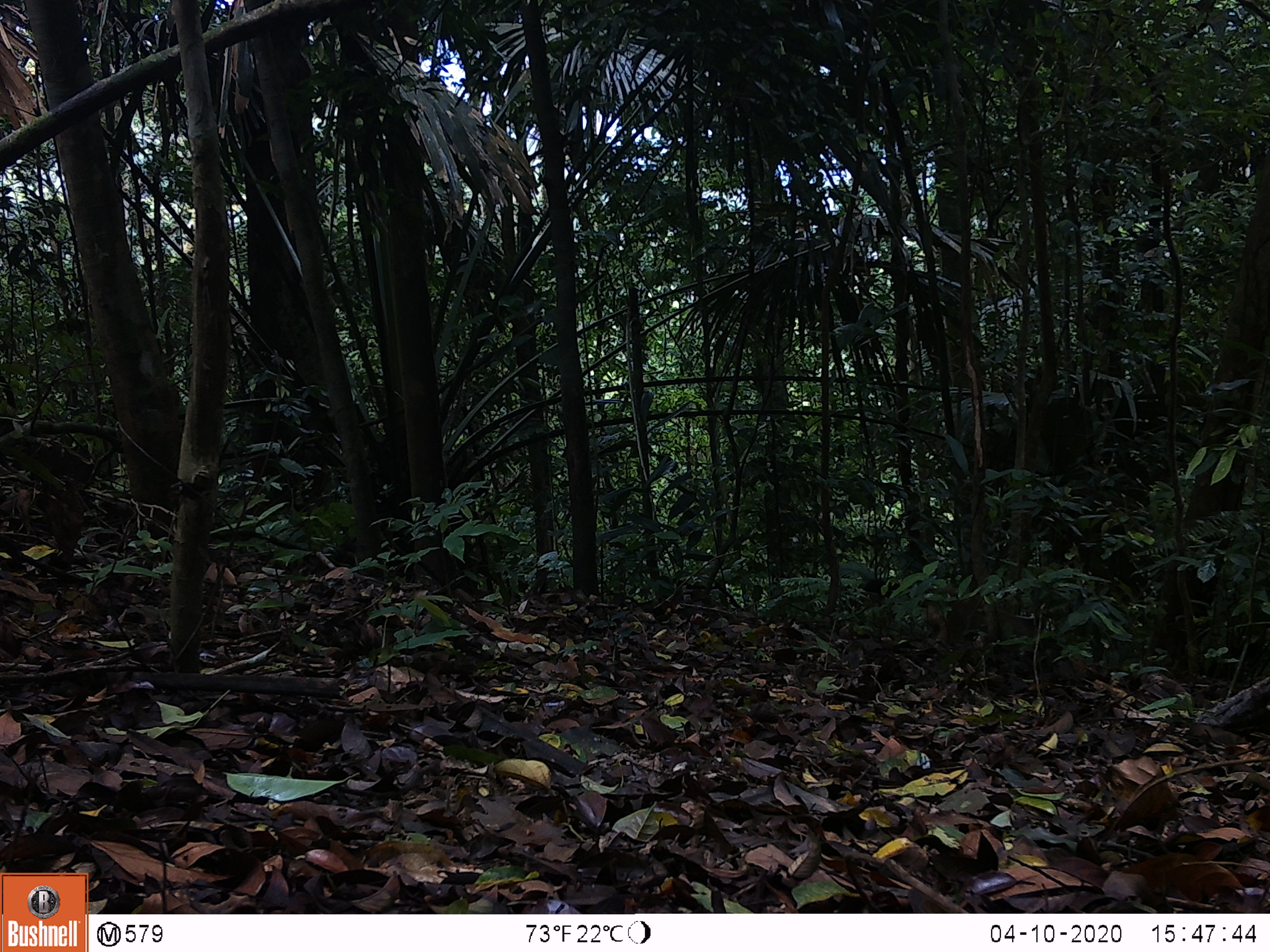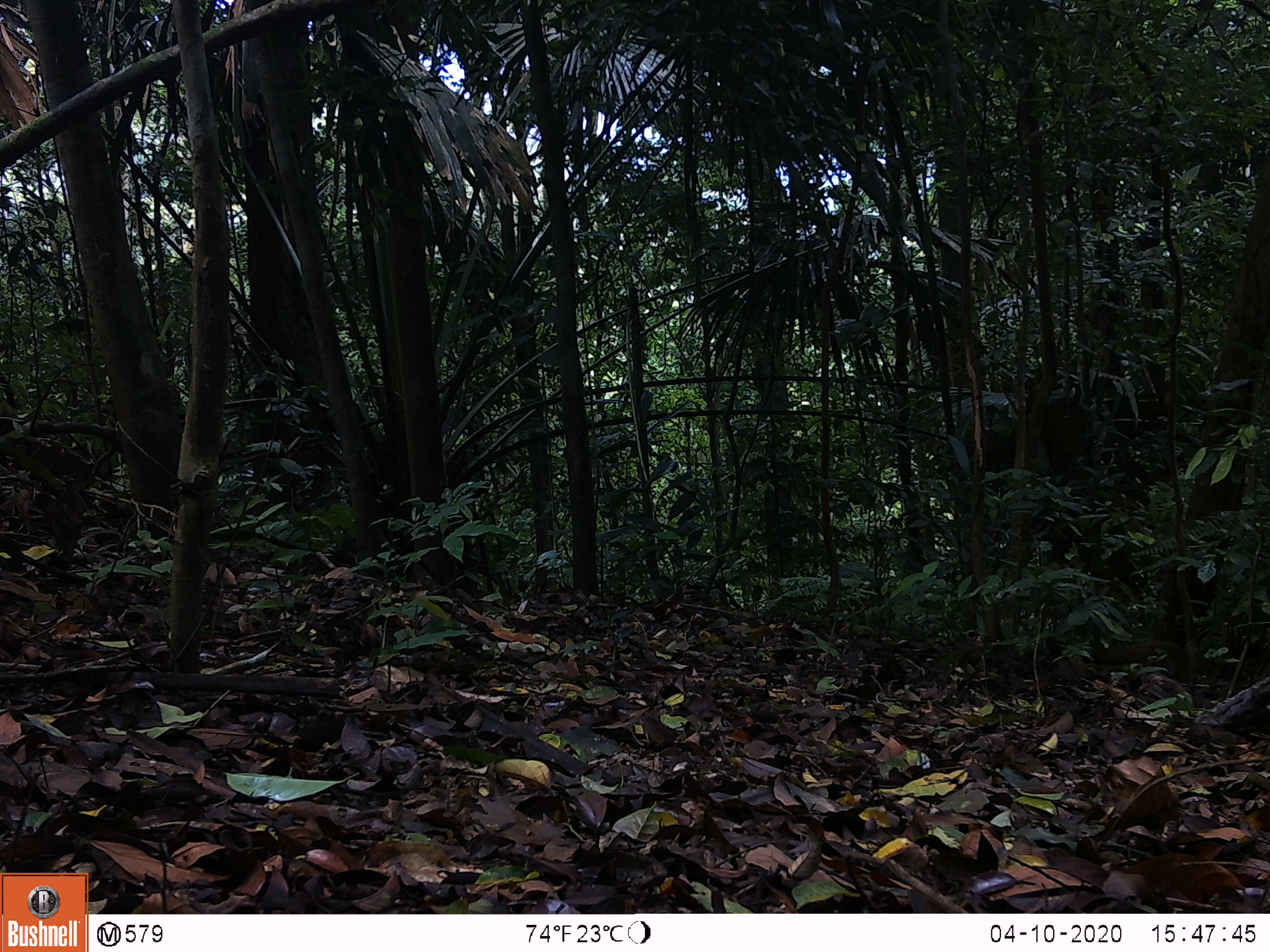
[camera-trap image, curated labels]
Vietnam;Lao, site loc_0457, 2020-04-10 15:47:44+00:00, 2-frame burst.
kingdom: Animalia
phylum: Chordata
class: Mammalia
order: Carnivora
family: Viverridae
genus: Paguma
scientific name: Paguma larvata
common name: masked palm civet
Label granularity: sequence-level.